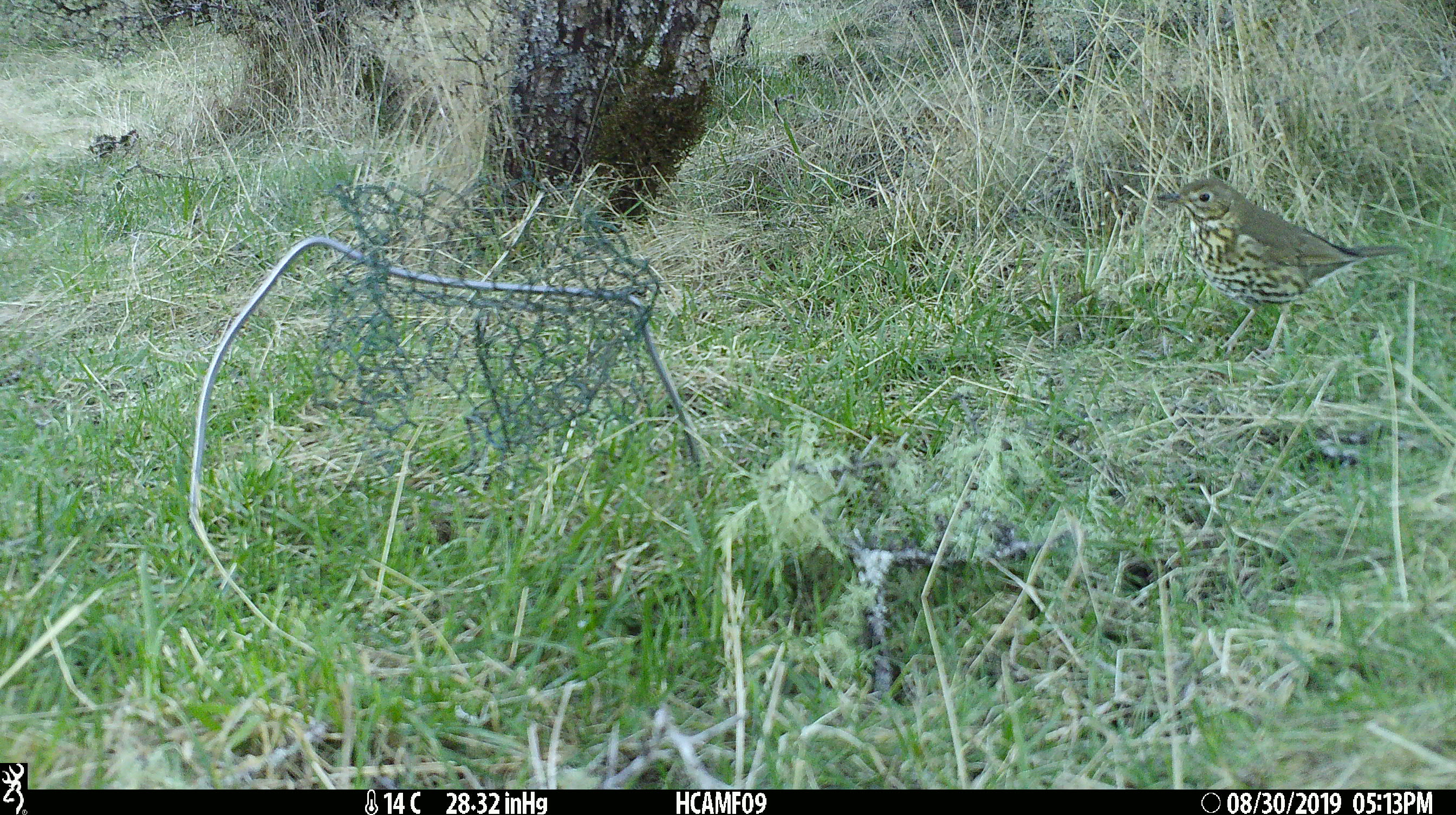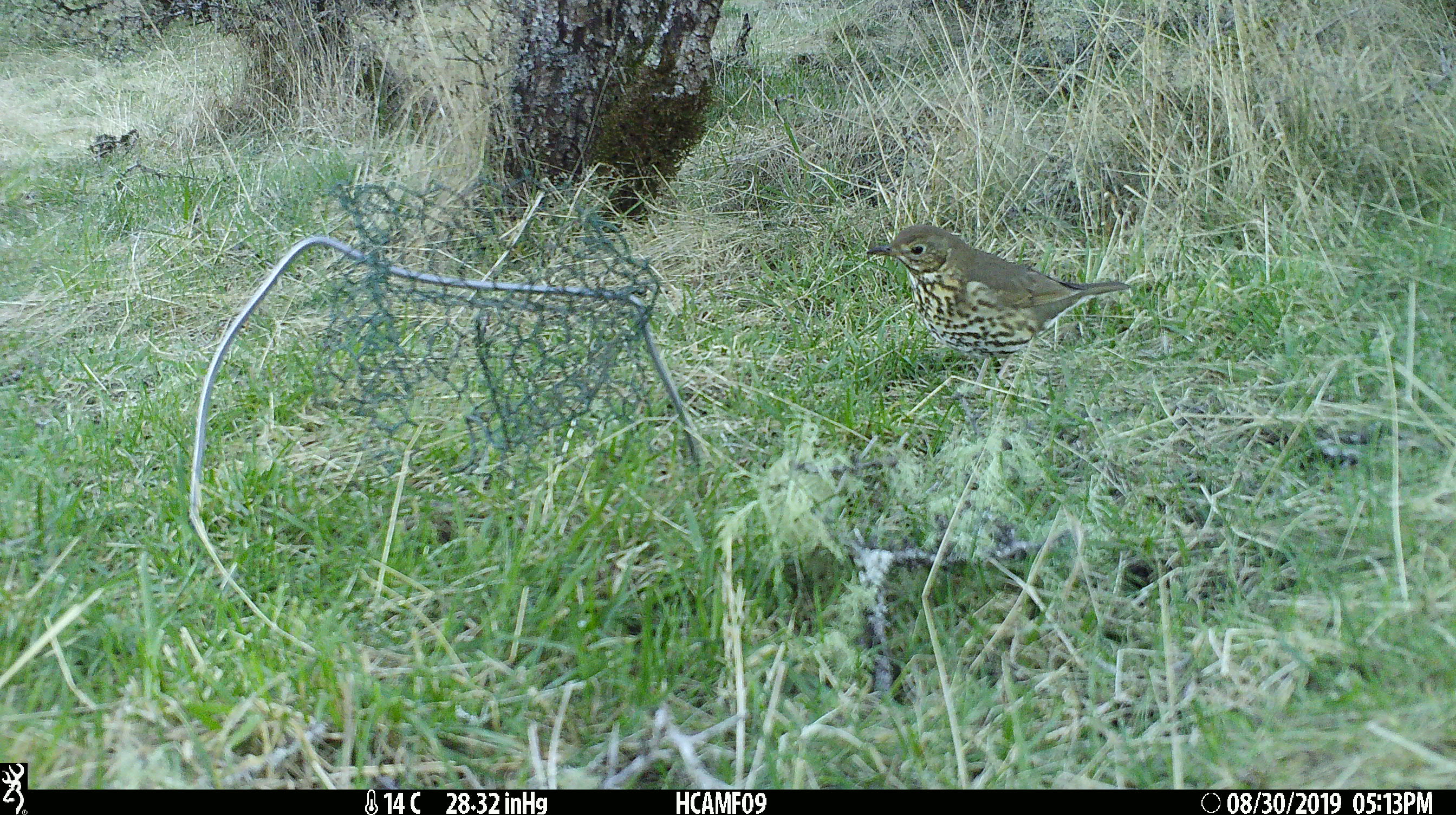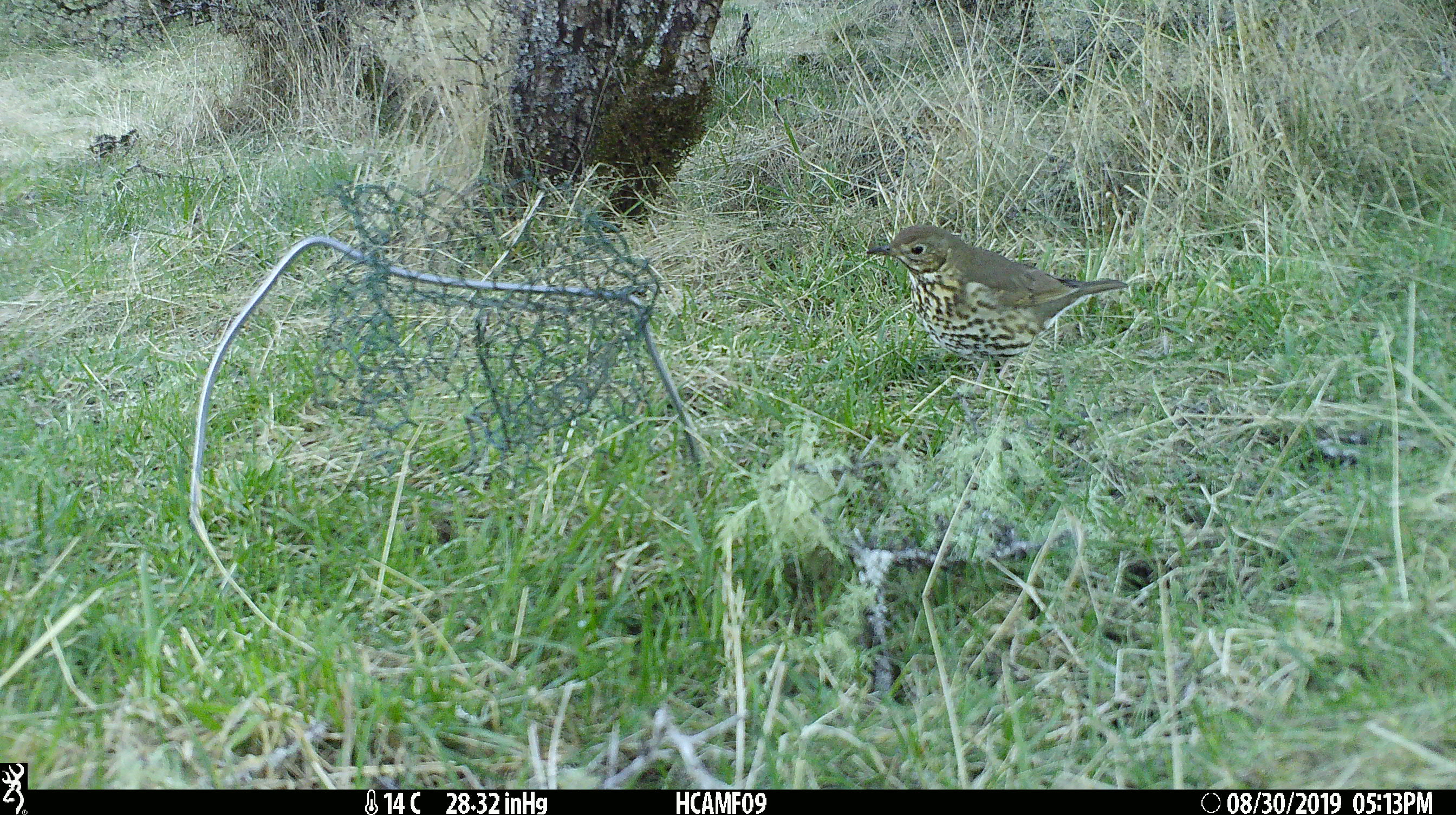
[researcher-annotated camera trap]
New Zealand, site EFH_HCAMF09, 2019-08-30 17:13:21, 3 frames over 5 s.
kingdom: Animalia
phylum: Chordata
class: Aves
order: Passeriformes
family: Turdidae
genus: Turdus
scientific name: Turdus philomelos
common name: song thrush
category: thrush